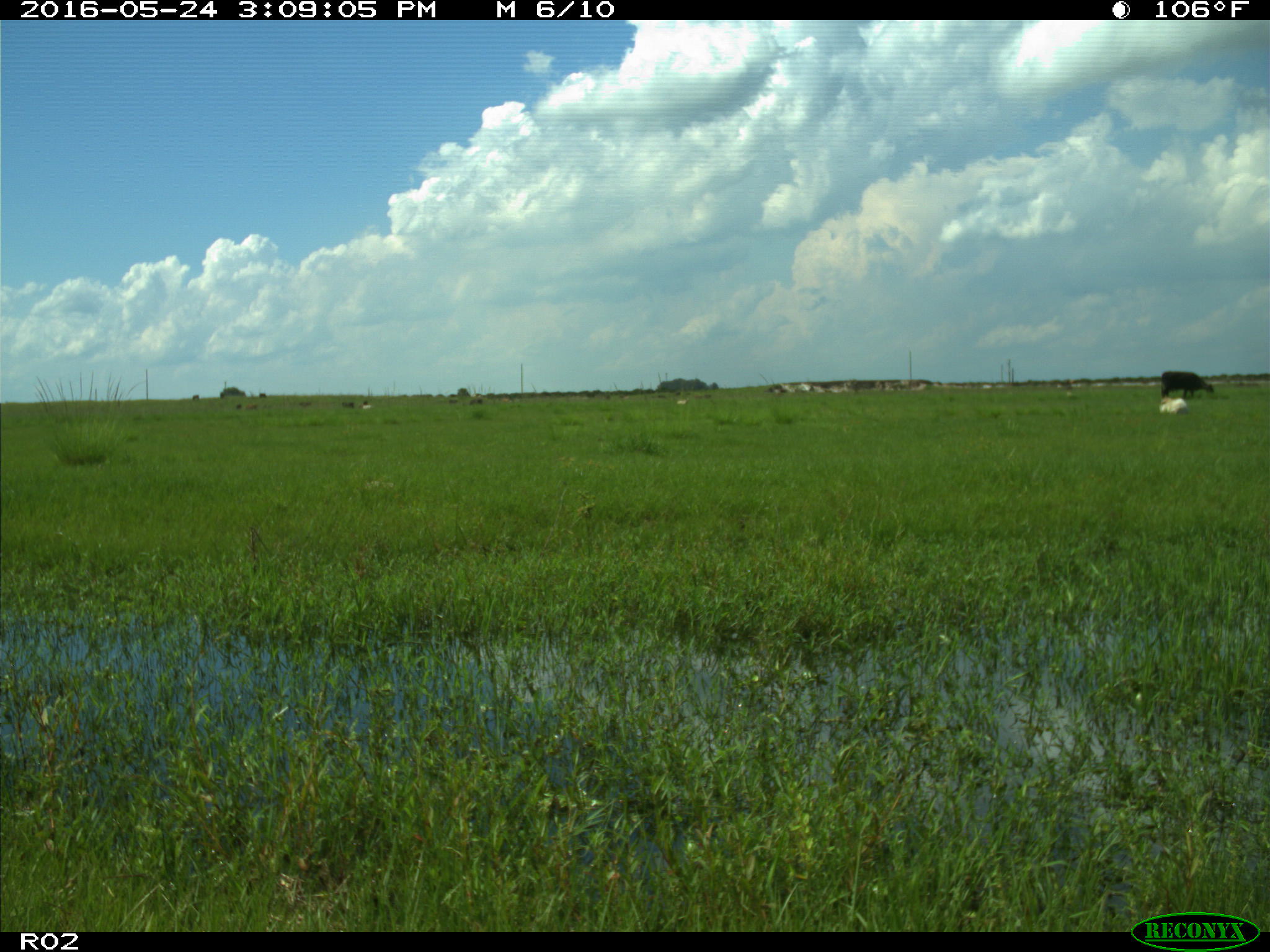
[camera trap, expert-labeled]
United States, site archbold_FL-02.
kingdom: Animalia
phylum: Chordata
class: Mammalia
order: Artiodactyla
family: Bovidae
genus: Bos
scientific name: Bos taurus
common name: domestic cow